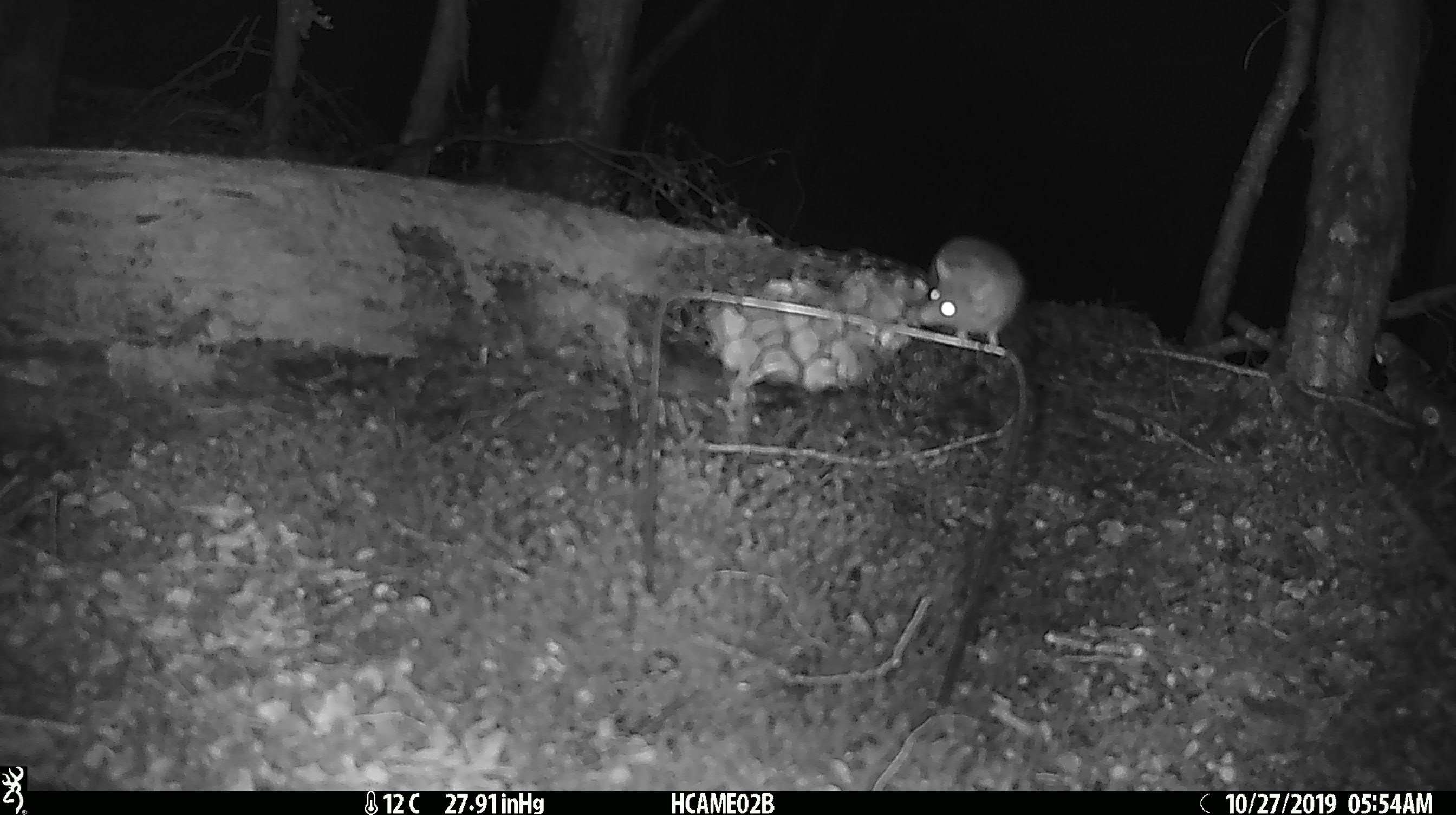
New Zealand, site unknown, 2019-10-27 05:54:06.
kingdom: Animalia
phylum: Chordata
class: Mammalia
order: Rodentia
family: Muridae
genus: Mus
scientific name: Mus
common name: mouse